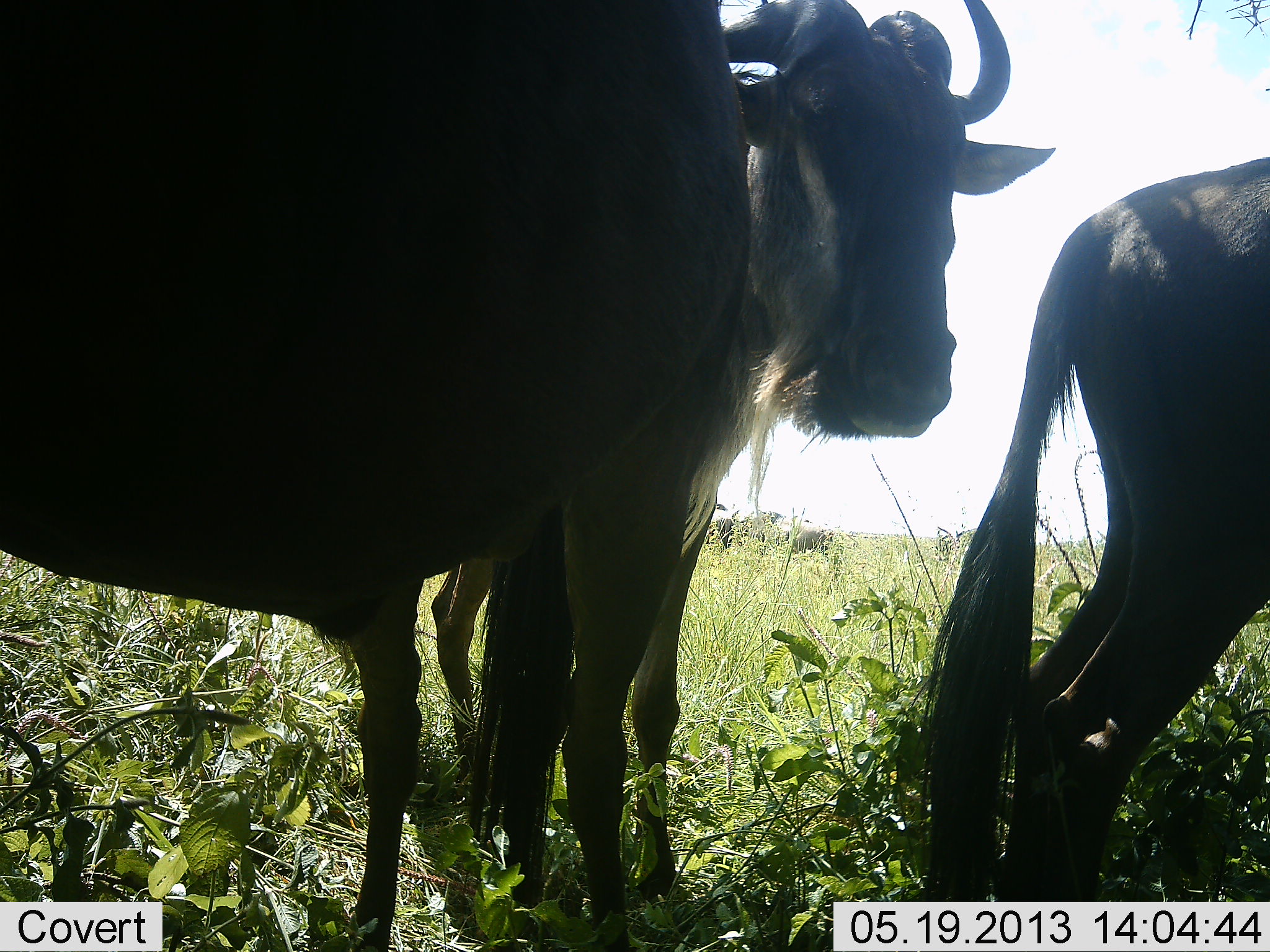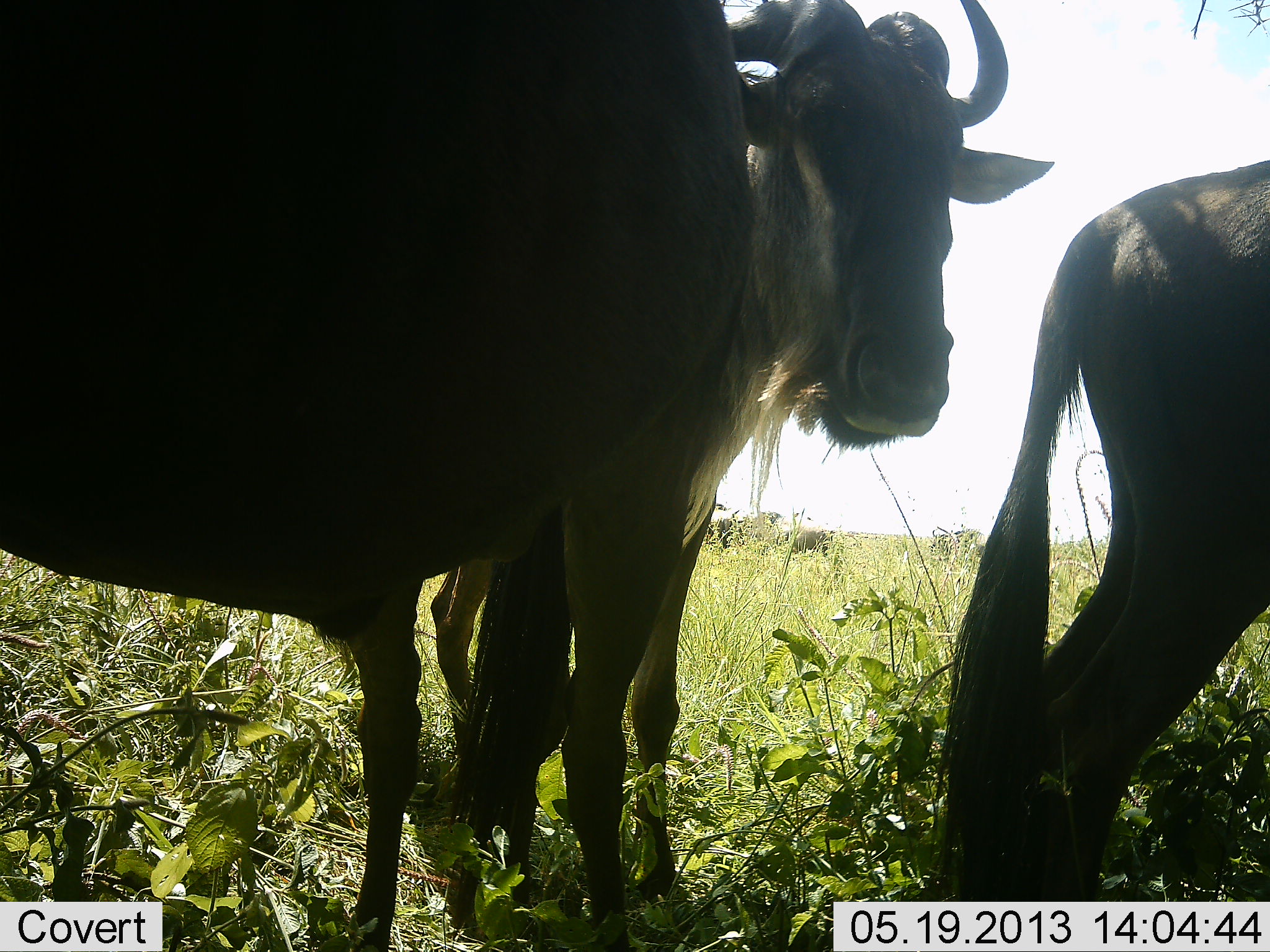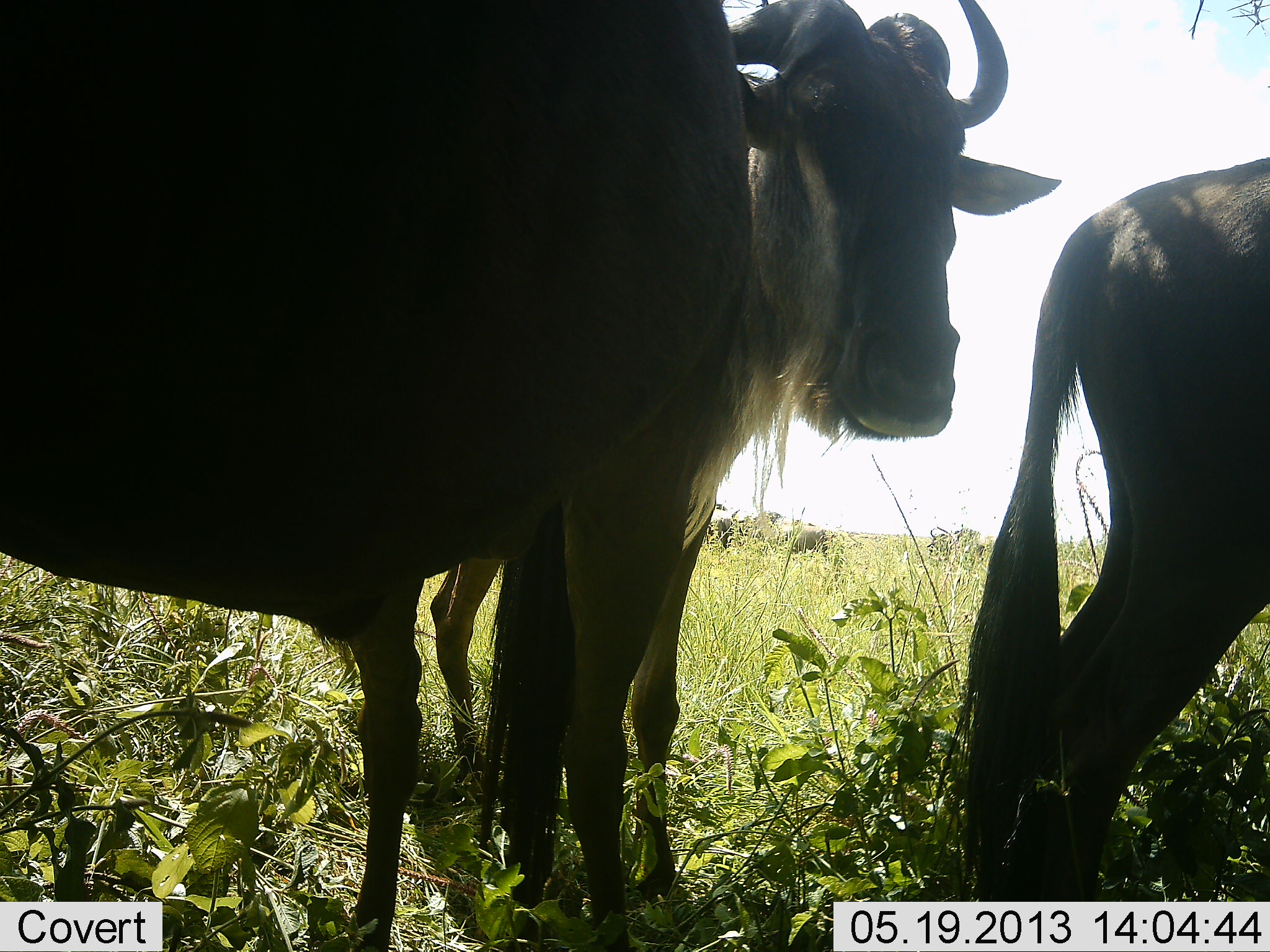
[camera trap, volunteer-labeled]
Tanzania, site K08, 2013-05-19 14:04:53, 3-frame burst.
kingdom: Animalia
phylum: Chordata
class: Mammalia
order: Artiodactyla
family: Bovidae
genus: Connochaetes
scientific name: Connochaetes taurinus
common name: blue wildebeest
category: wildebeest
Wildebeest (blue wildebeest) (Connochaetes taurinus), count 3. Behavior (volunteer vote fractions): standing 60%, resting 10%, moving 20%, interacting 0%. Young present (vote fraction): 0%. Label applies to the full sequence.